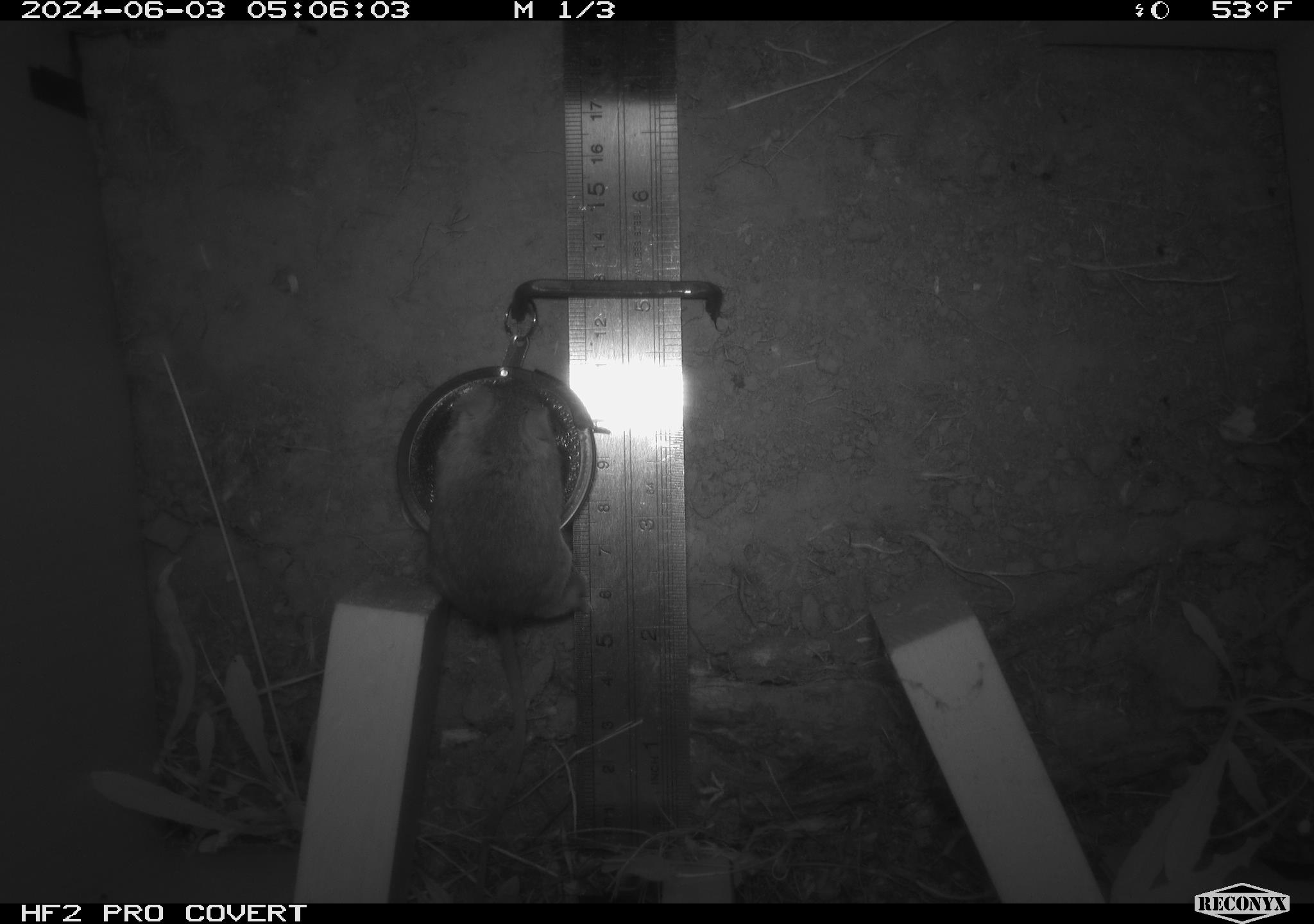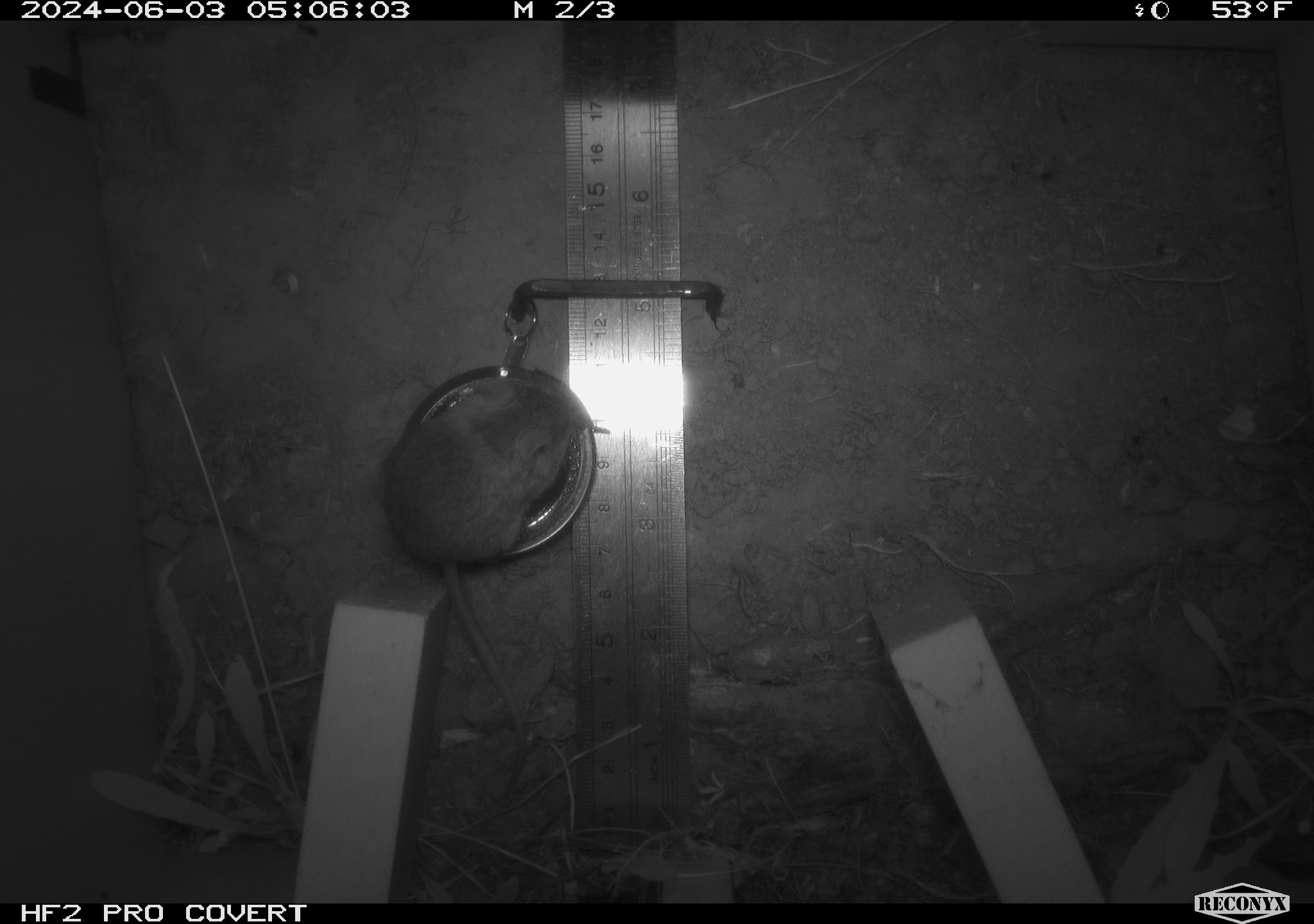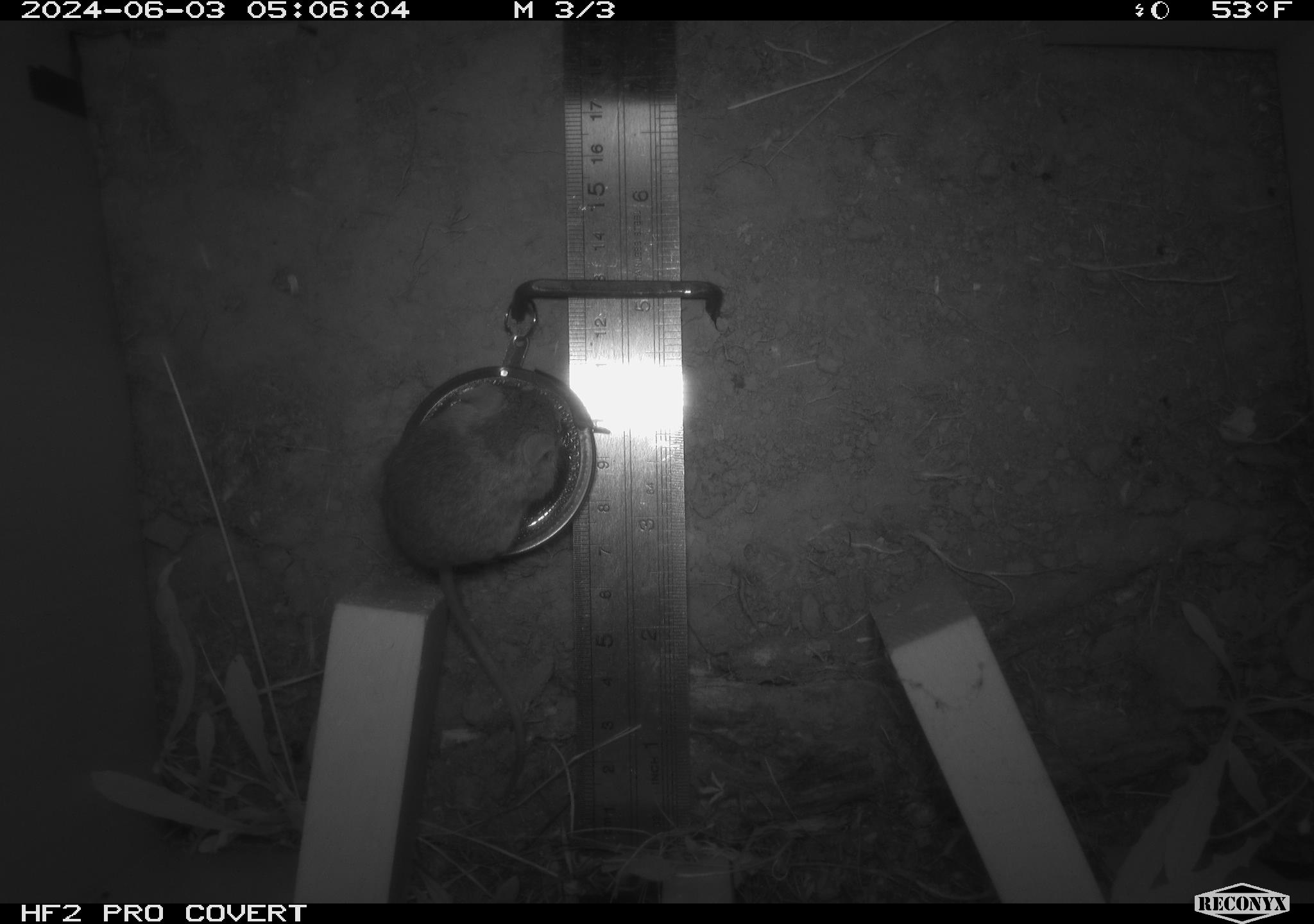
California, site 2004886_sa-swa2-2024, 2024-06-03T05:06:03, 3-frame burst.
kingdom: Animalia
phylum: Chordata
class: Mammalia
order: Rodentia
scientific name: Rodentia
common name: mouse species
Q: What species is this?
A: Mouse species (Rodentia).